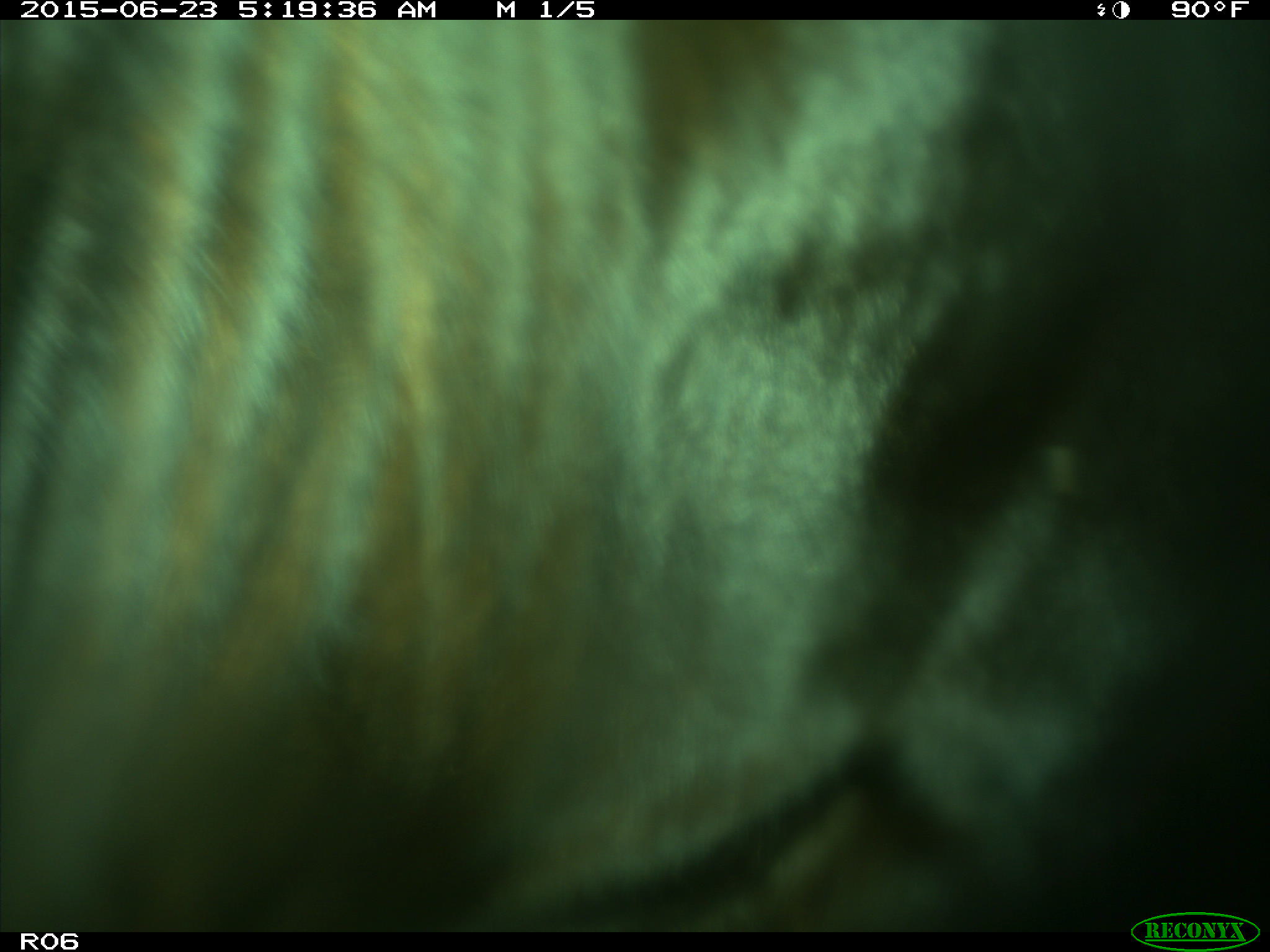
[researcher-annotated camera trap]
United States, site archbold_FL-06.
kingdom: Animalia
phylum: Chordata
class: Mammalia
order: Artiodactyla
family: Bovidae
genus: Bos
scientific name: Bos taurus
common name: domestic cow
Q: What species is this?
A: Bos taurus (domestic cow).